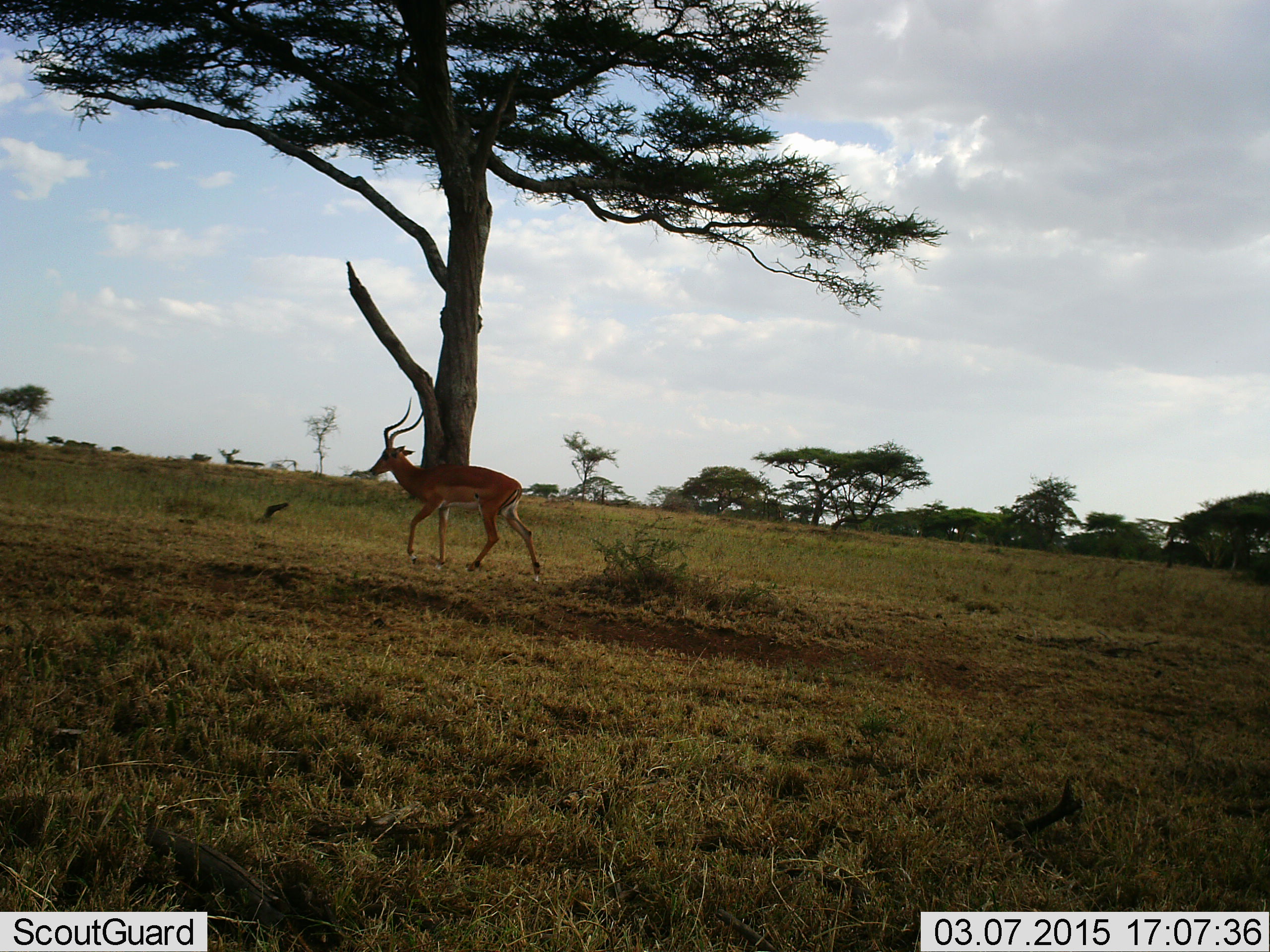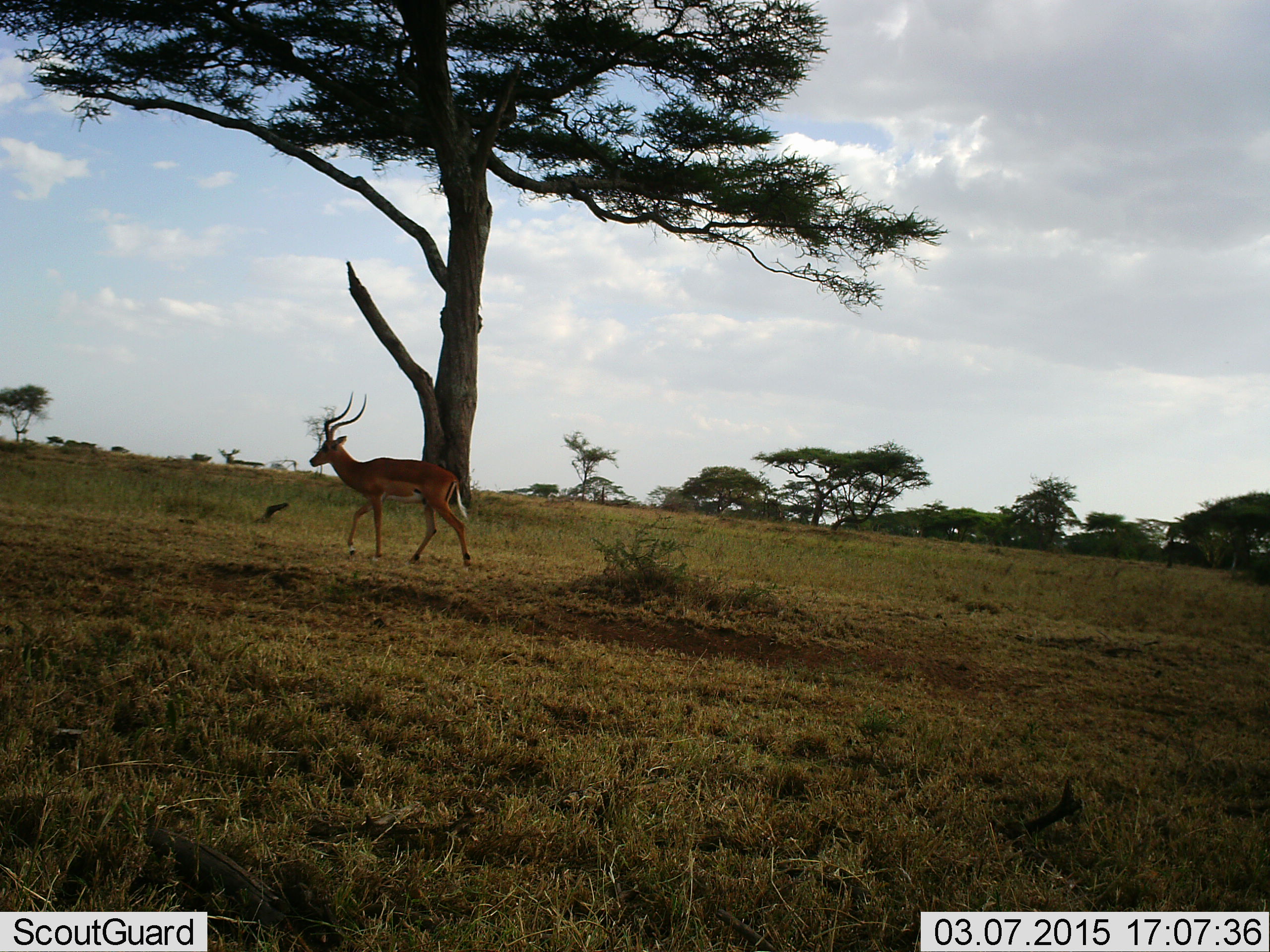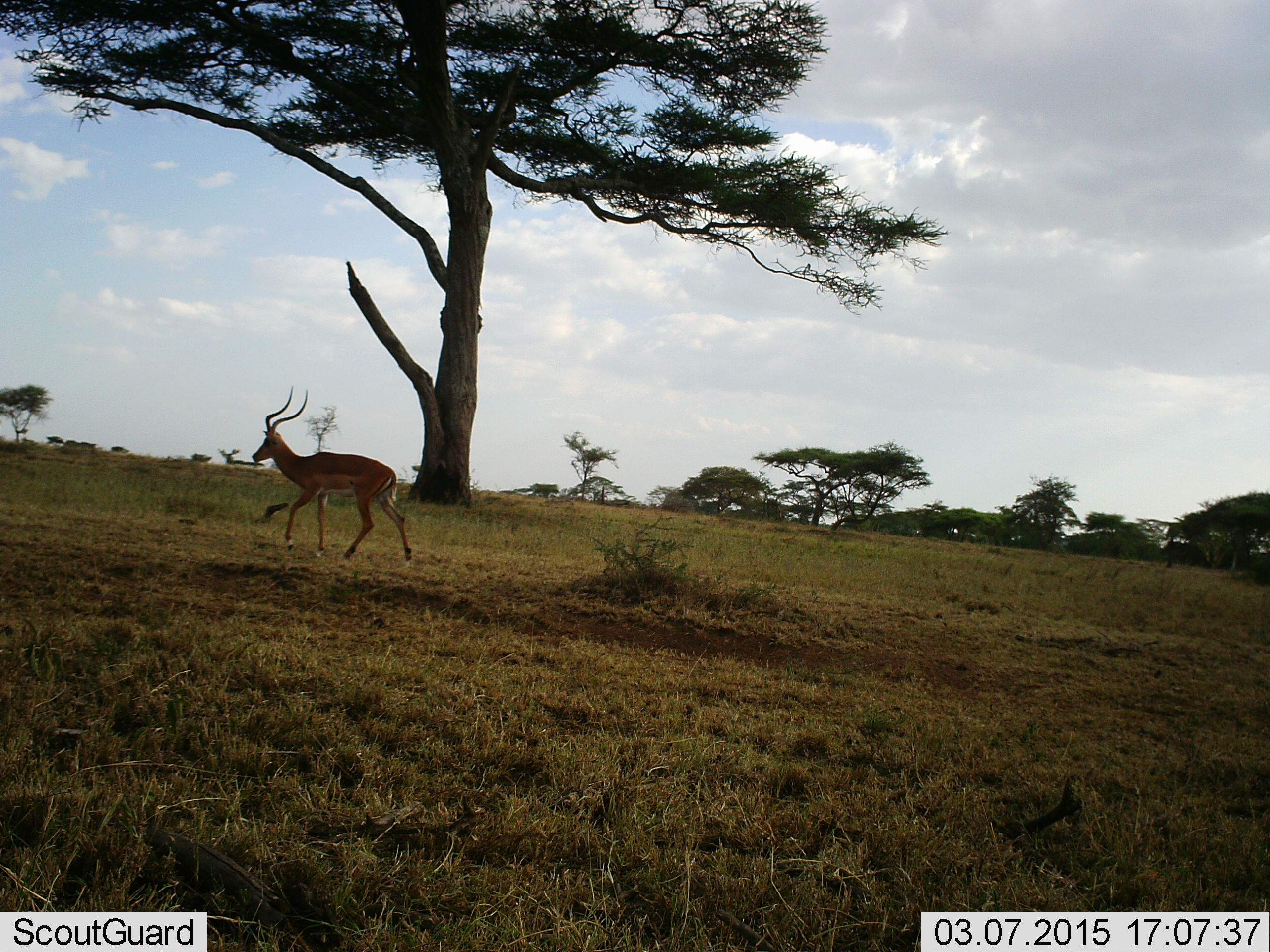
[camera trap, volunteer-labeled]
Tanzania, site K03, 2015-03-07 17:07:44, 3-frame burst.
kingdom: Animalia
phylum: Chordata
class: Mammalia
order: Artiodactyla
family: Bovidae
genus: Aepyceros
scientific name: Aepyceros melampus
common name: impala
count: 1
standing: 0%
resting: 0%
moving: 100%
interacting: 0%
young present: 0%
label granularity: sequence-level